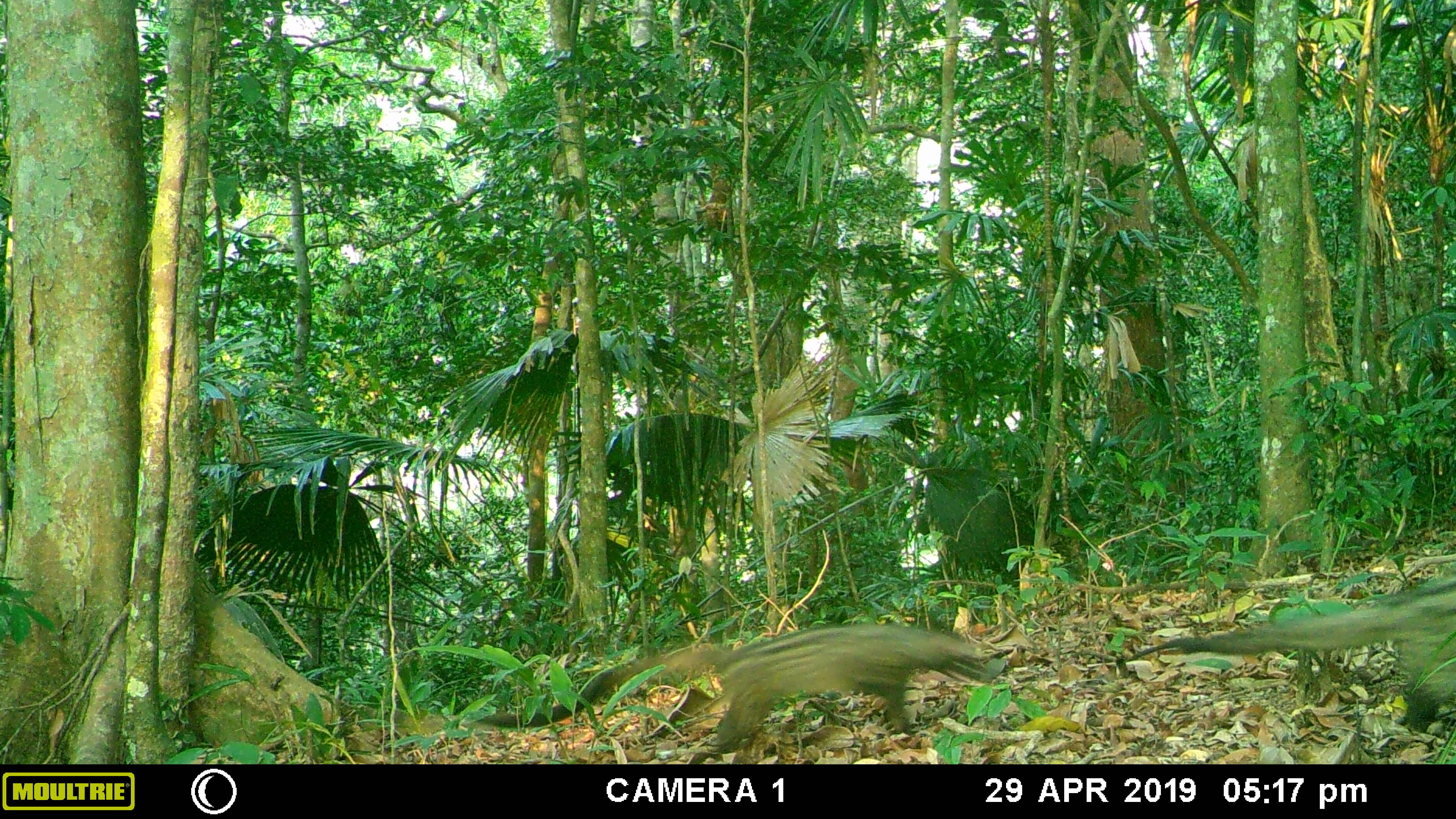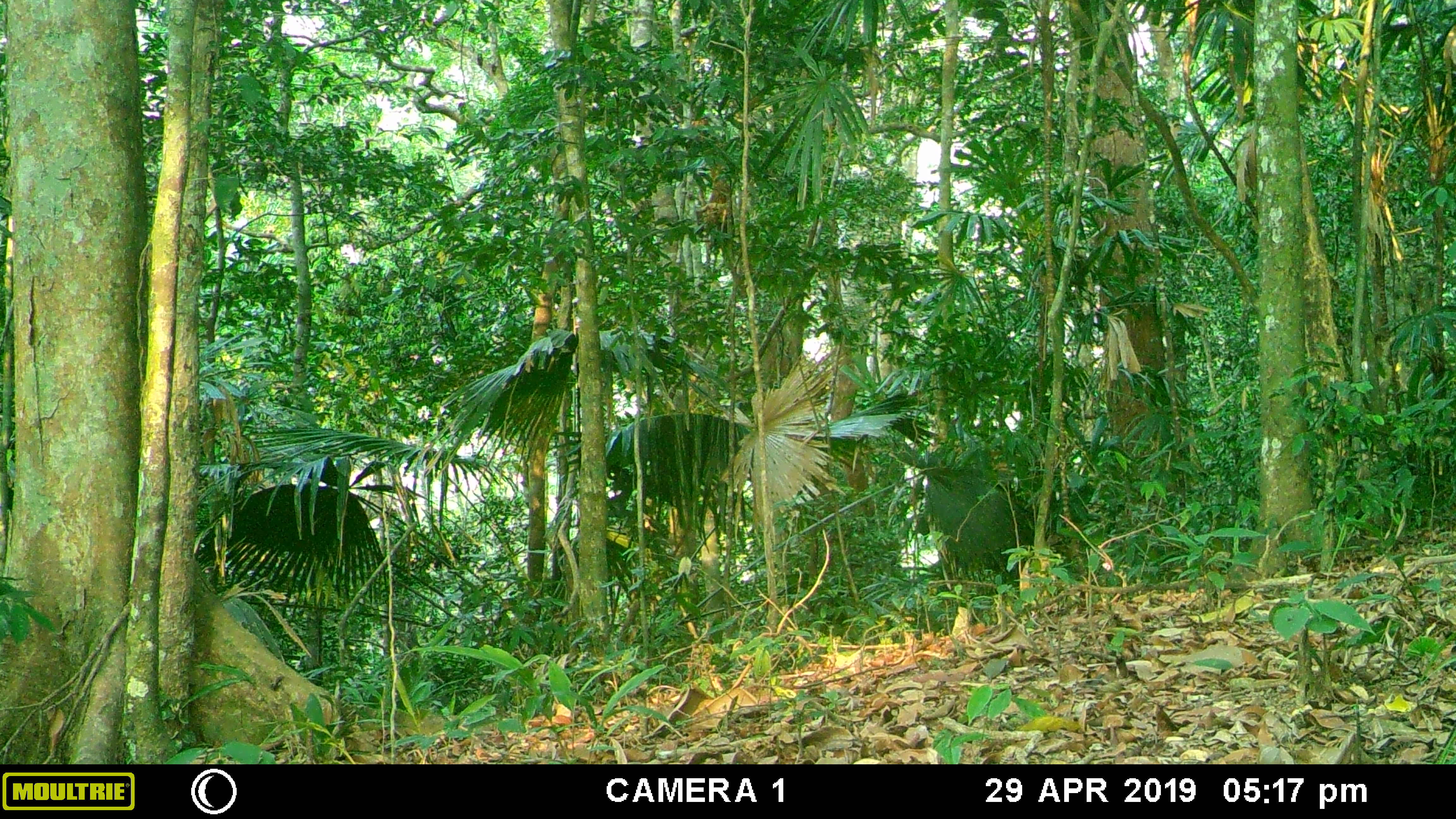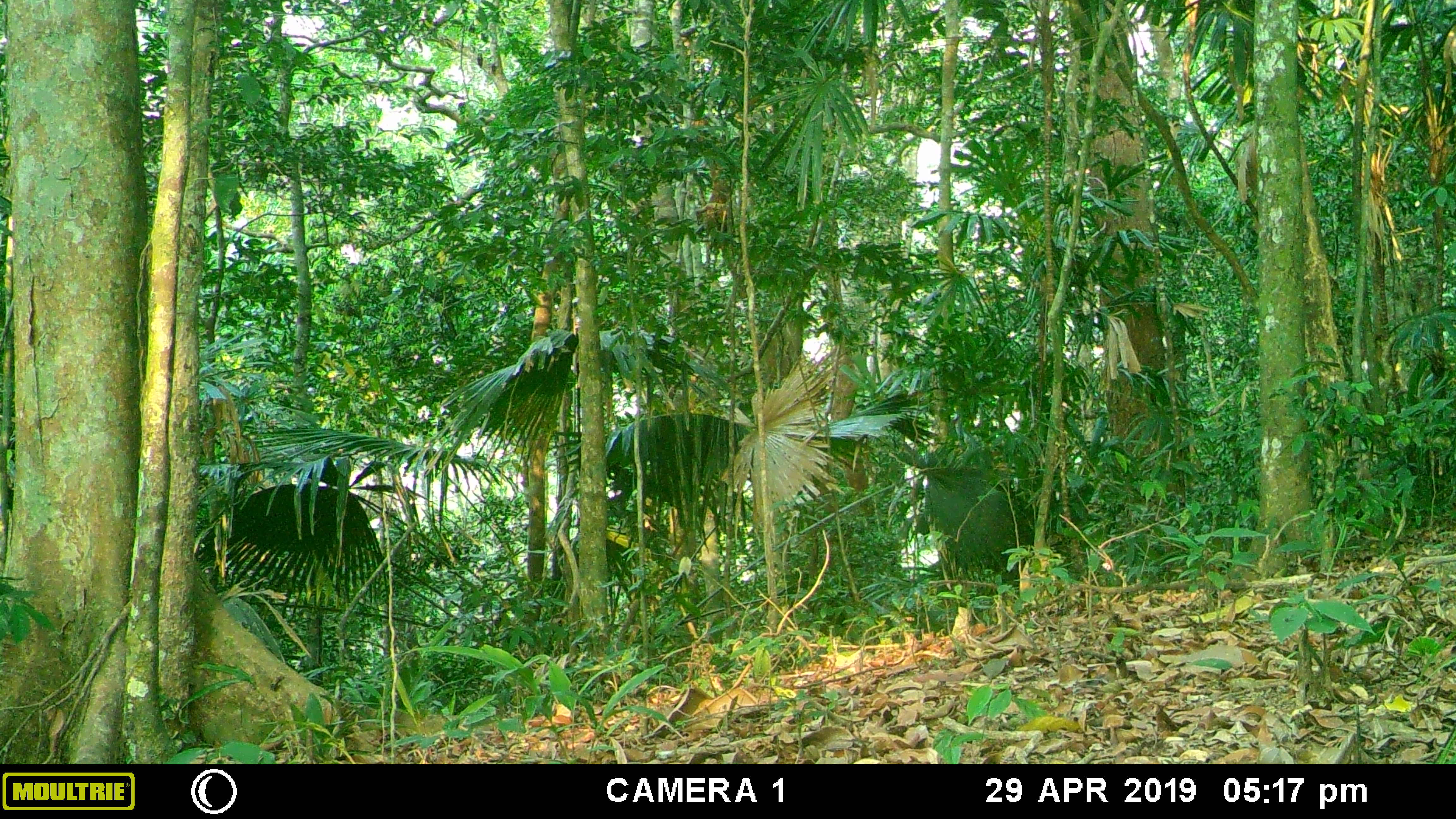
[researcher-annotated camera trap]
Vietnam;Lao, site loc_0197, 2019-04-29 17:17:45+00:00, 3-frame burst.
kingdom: Animalia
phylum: Chordata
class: Mammalia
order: Carnivora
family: Viverridae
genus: Paradoxurus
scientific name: Paradoxurus hermaphroditus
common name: common palm civet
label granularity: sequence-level